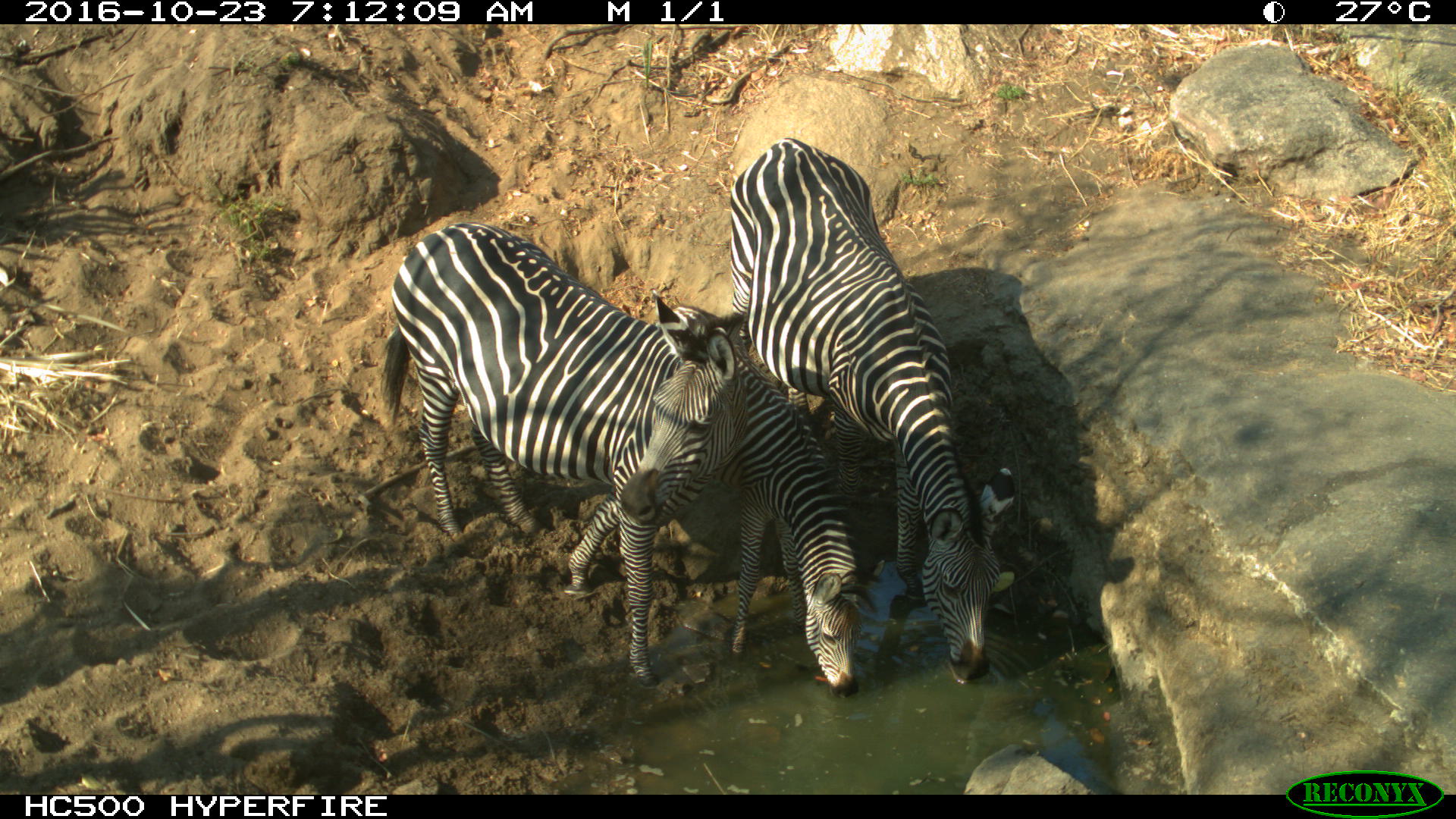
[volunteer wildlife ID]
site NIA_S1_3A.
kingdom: Animalia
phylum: Chordata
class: Mammalia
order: Perissodactyla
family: Equidae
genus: Equus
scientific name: Equus quagga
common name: plains zebra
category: zebraplains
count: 3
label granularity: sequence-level